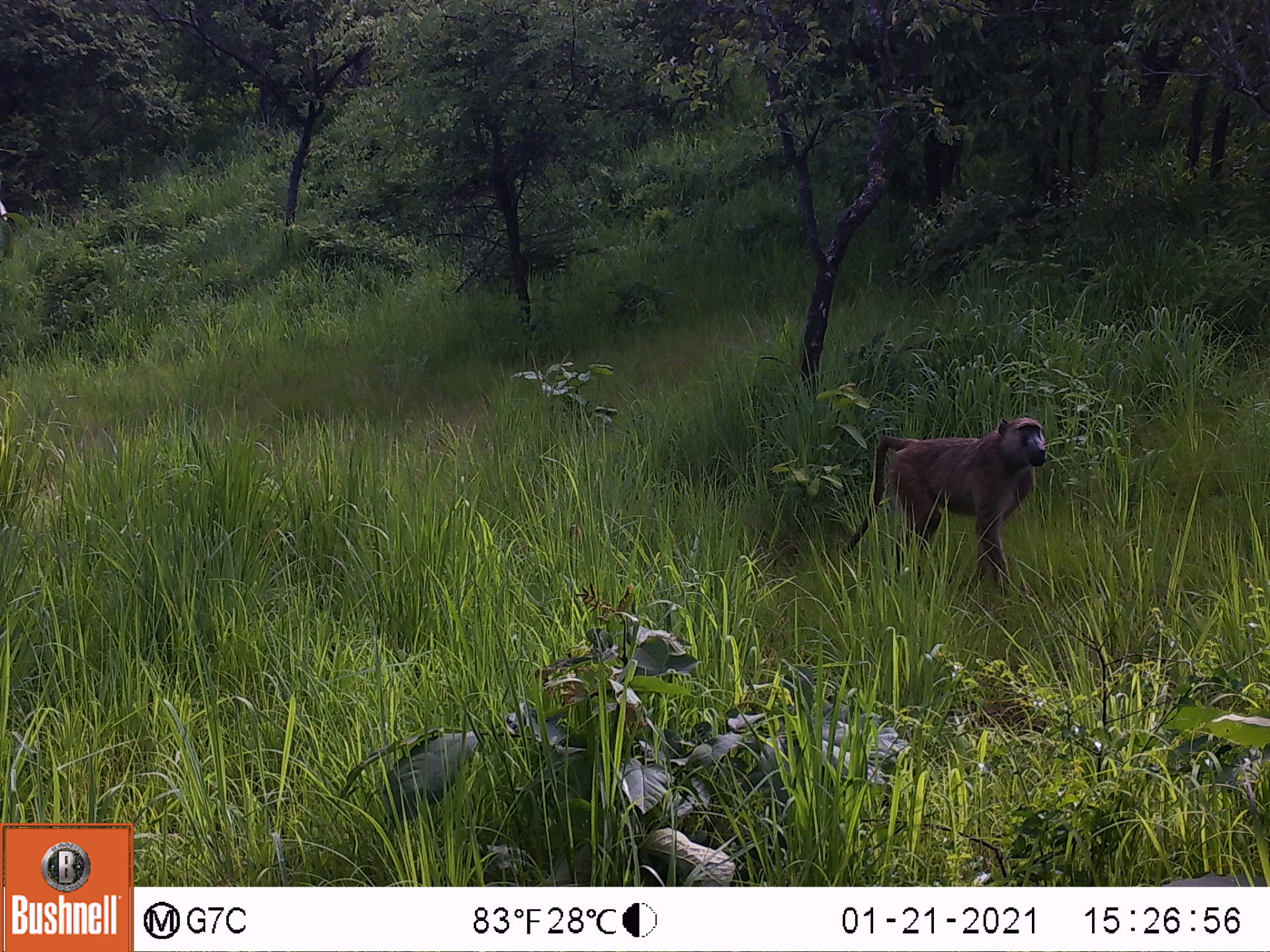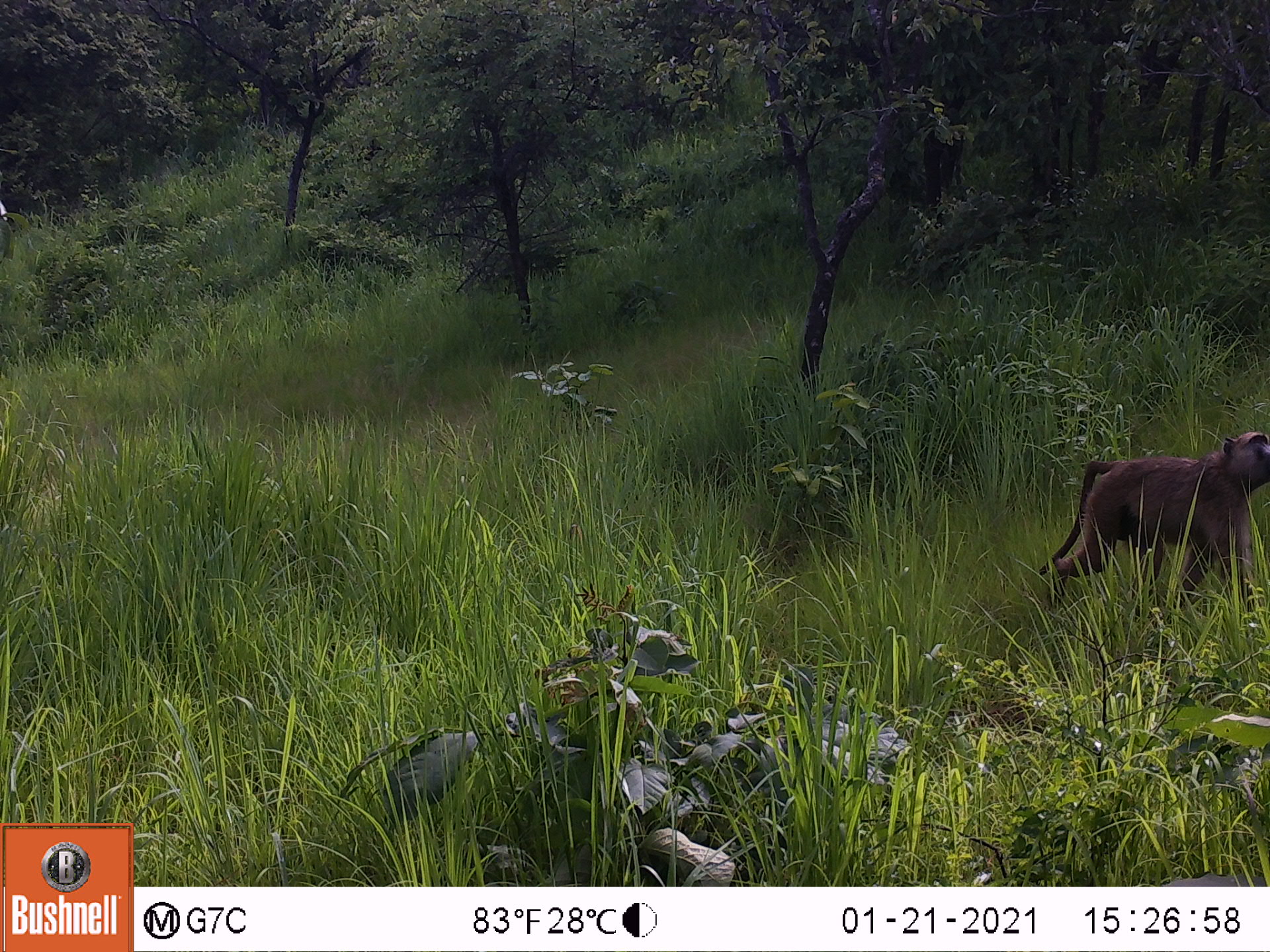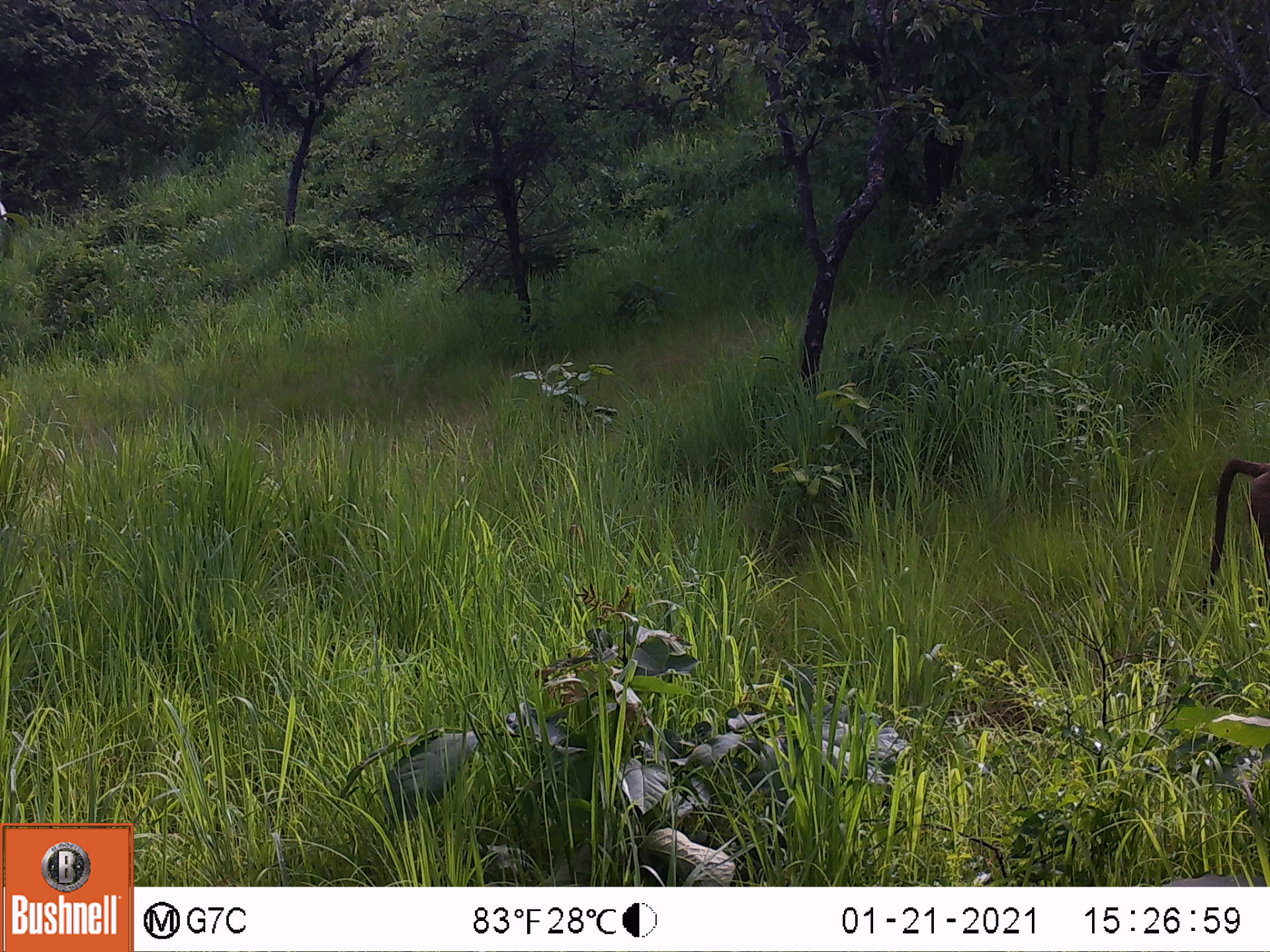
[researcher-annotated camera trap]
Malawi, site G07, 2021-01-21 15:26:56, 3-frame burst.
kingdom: Animalia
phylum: Chordata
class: Mammalia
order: Primates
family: Cercopithecidae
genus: Papio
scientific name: Papio cynocephalus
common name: yellow baboon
Yellow baboon (Papio cynocephalus), count 1.